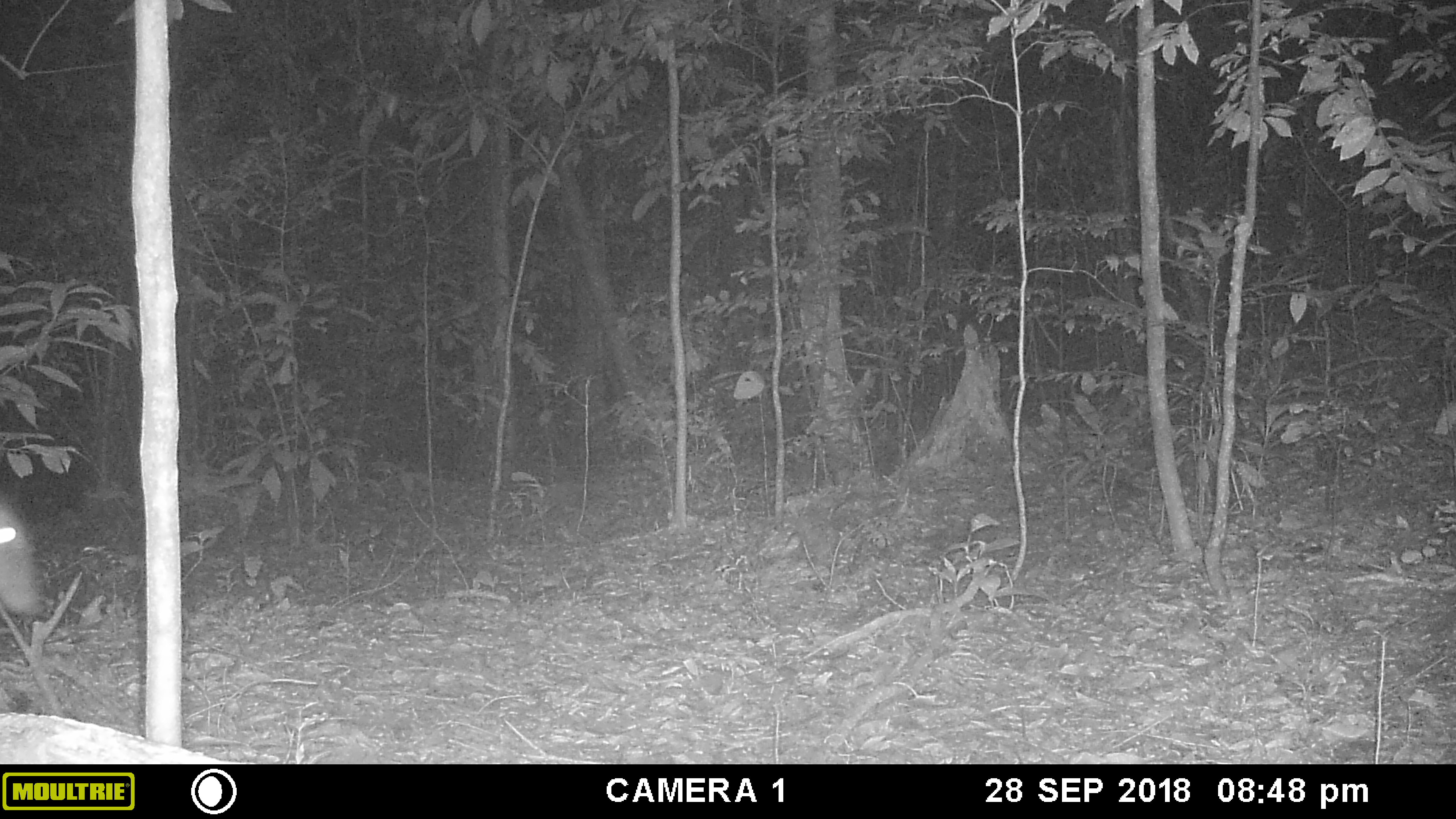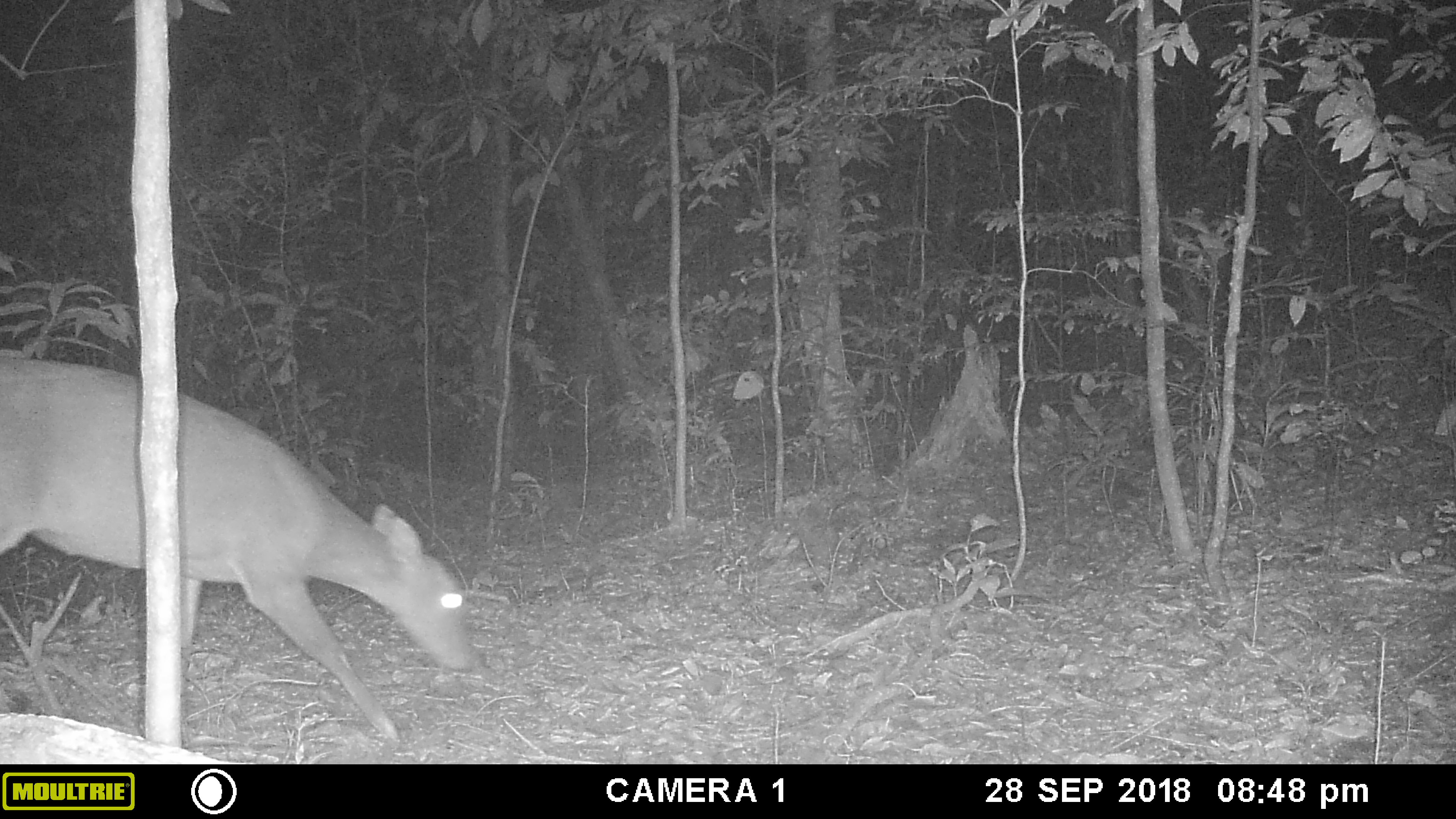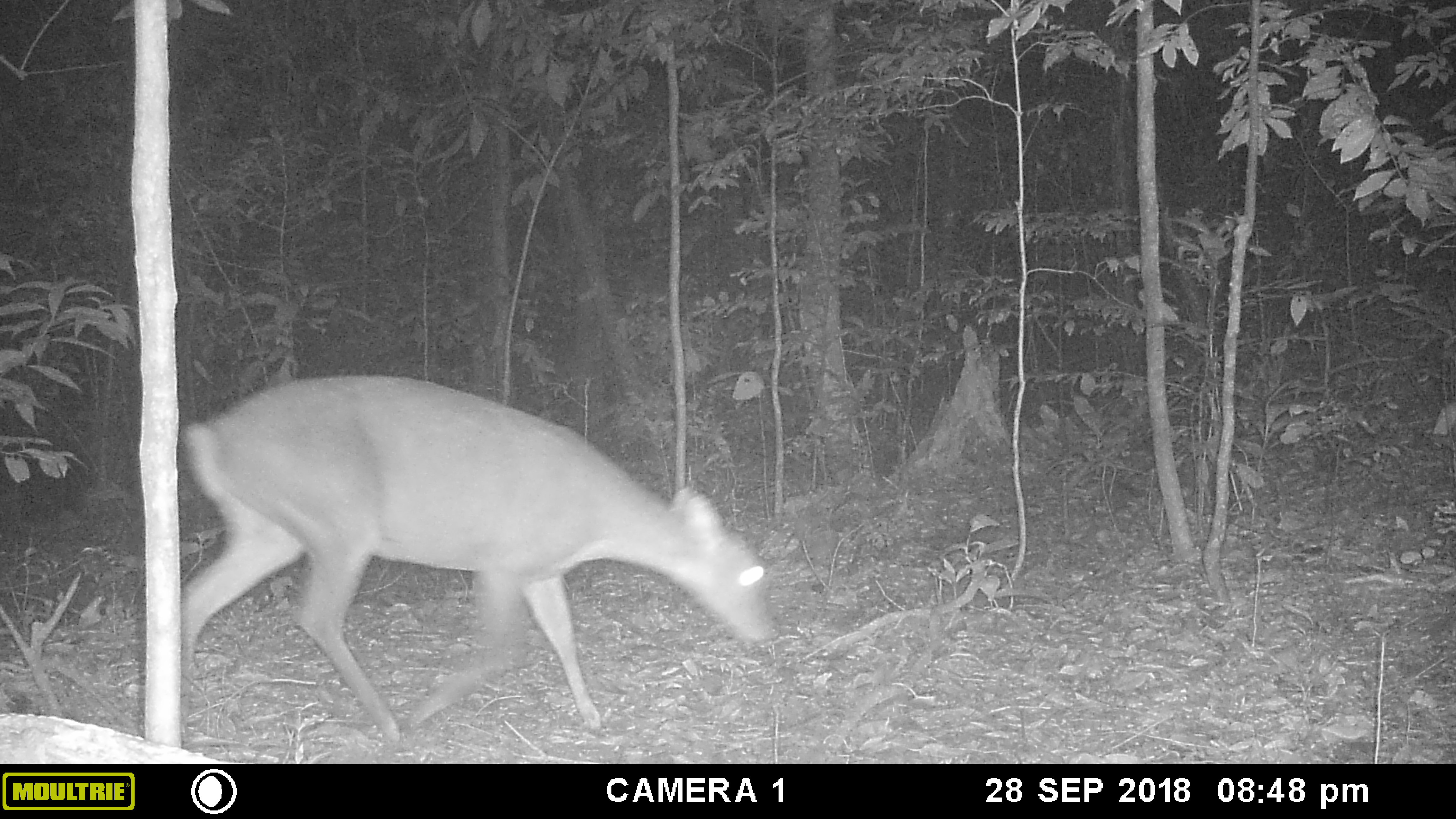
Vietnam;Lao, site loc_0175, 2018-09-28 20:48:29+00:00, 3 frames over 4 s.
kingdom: Animalia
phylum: Chordata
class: Mammalia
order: Artiodactyla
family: Cervidae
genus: Muntiacus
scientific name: Muntiacus vuquangensis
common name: large-antlered muntjac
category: large antlered muntjac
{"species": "large antlered muntjac (large-antlered muntjac) (Muntiacus vuquangensis)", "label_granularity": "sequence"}